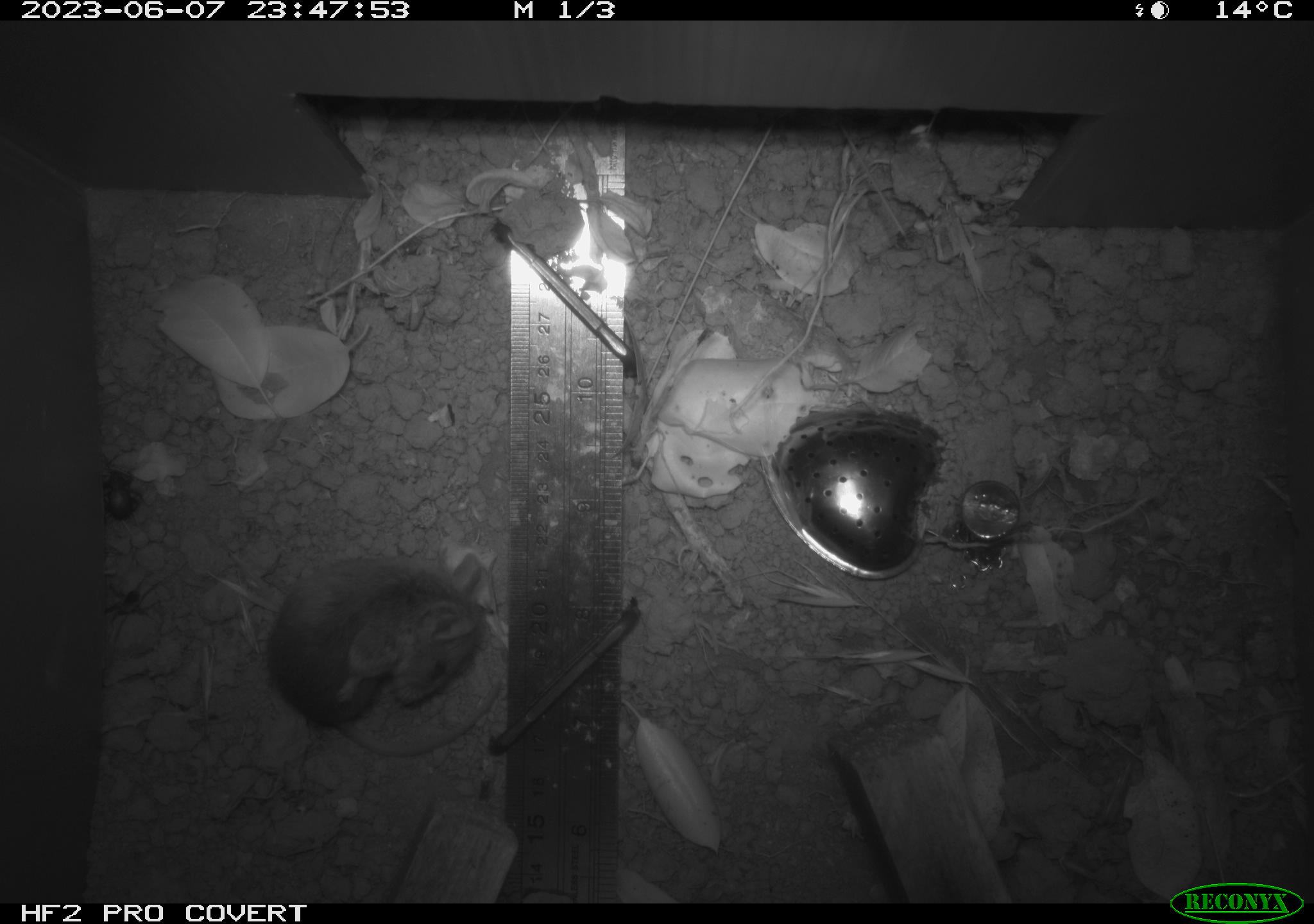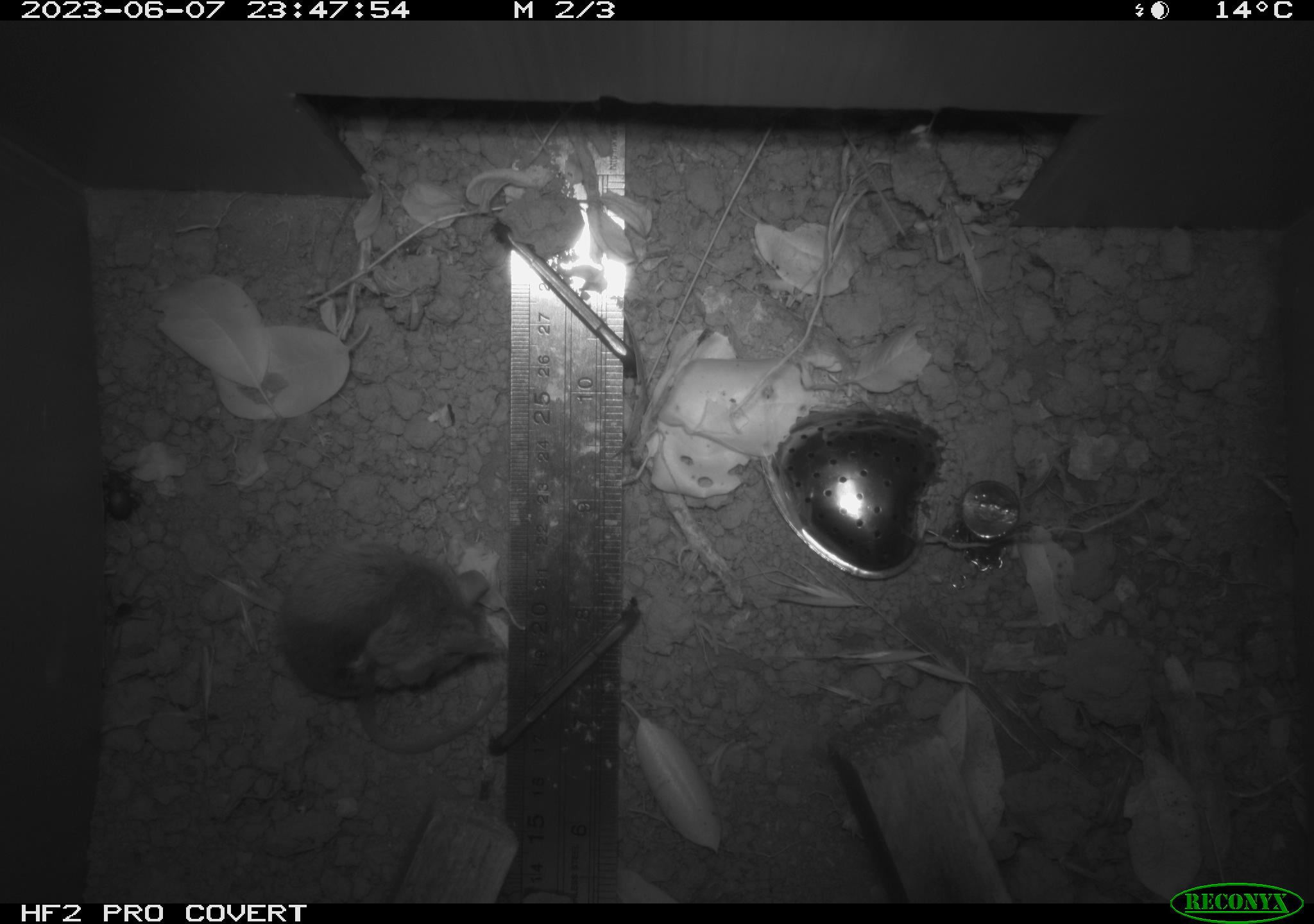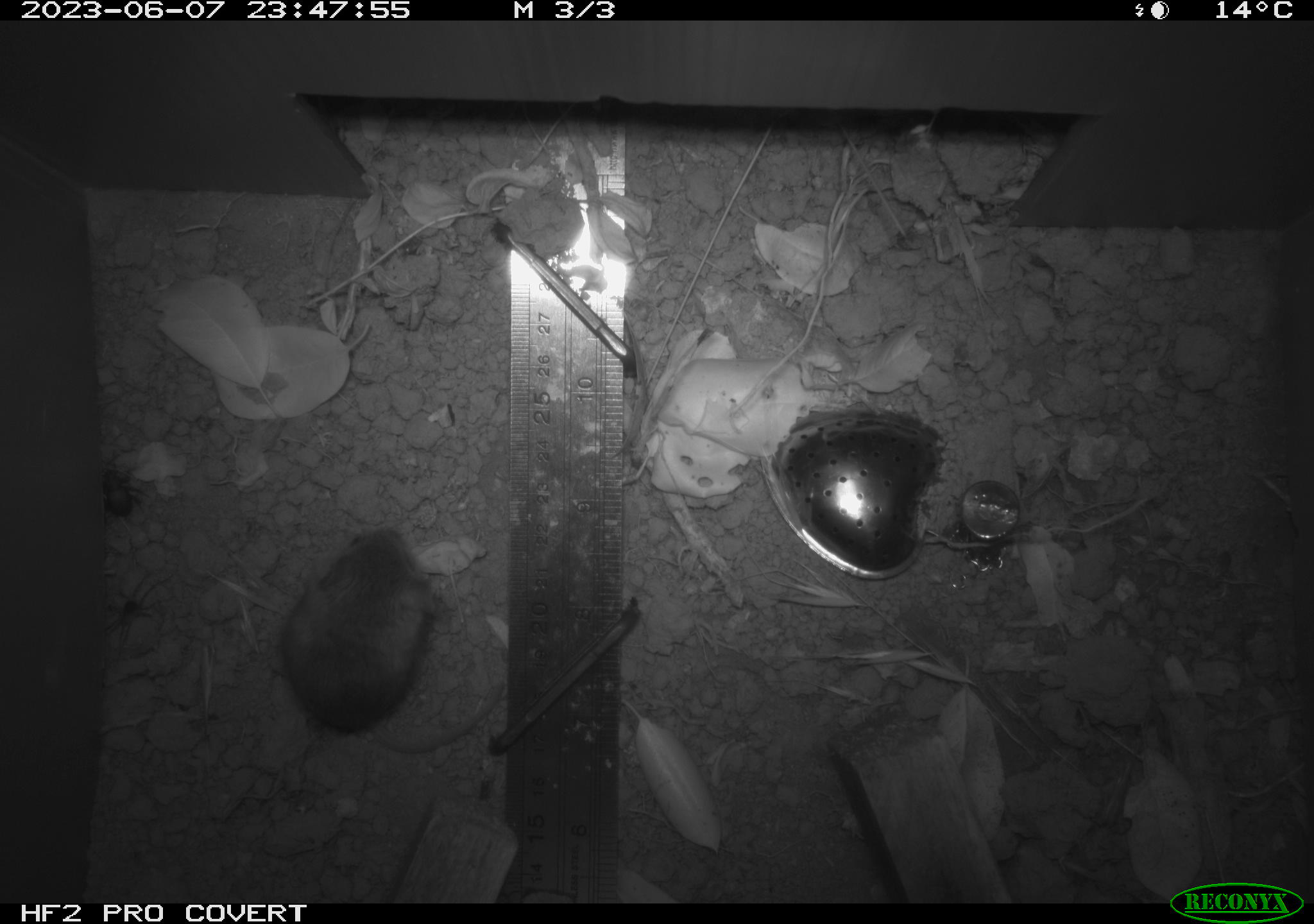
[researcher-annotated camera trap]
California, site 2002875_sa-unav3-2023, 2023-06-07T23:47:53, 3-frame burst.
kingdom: Animalia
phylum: Chordata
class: Mammalia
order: Rodentia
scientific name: Rodentia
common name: mouse species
Mouse species (Rodentia).